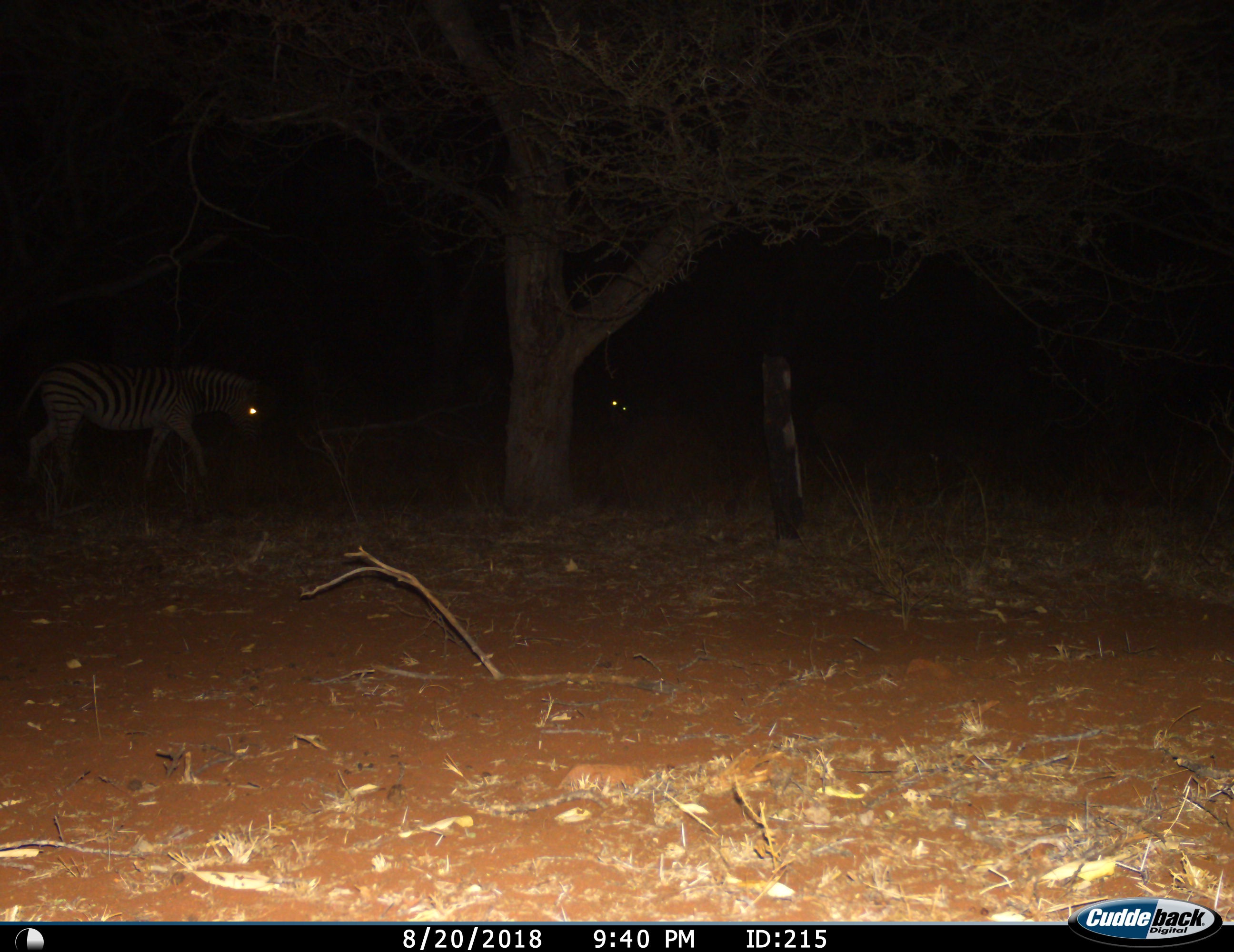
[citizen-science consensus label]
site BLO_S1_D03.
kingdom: Animalia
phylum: Chordata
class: Mammalia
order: Perissodactyla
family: Equidae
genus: Equus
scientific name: Equus quagga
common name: plains zebra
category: zebraplains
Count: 1.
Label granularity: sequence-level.